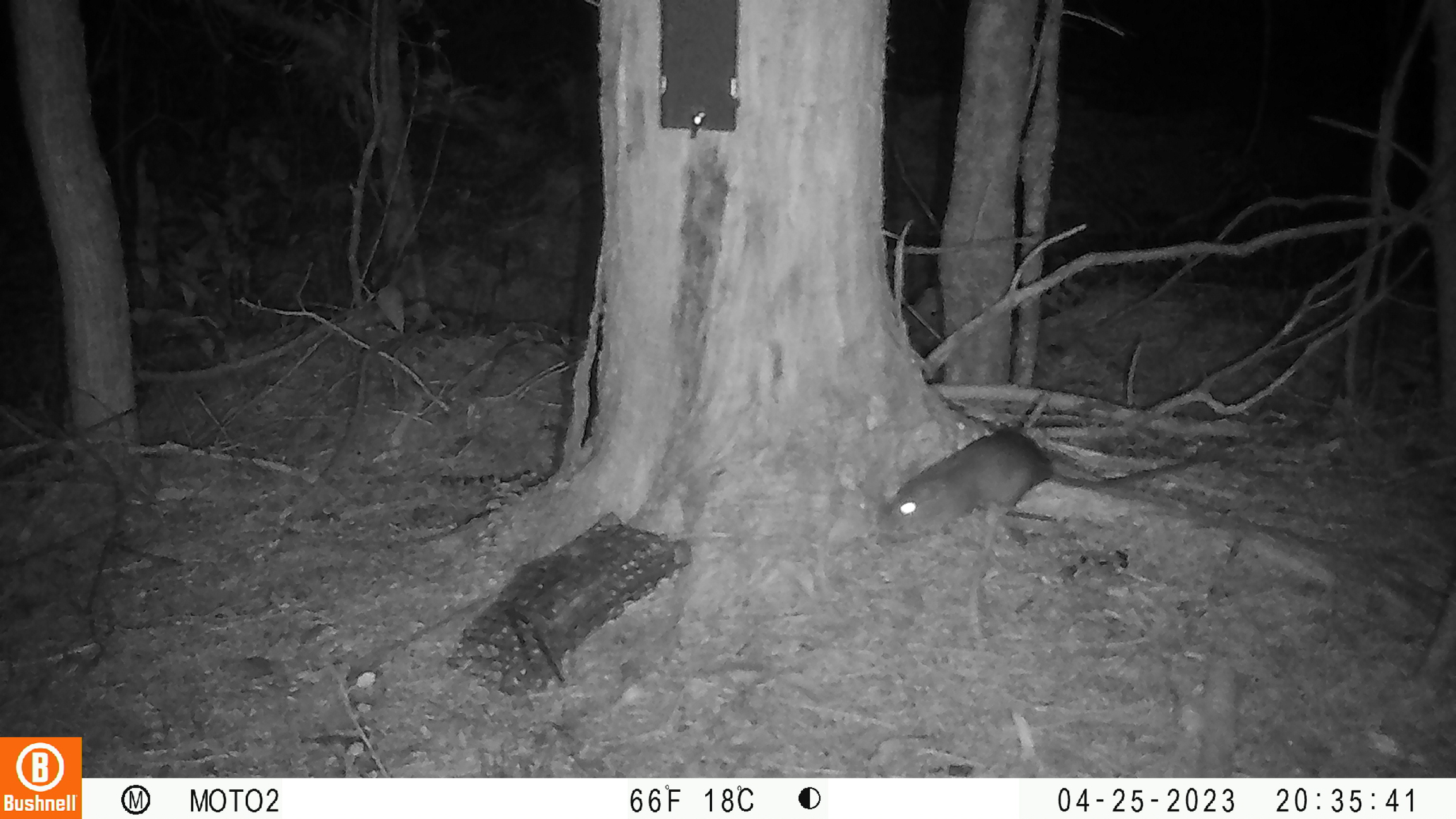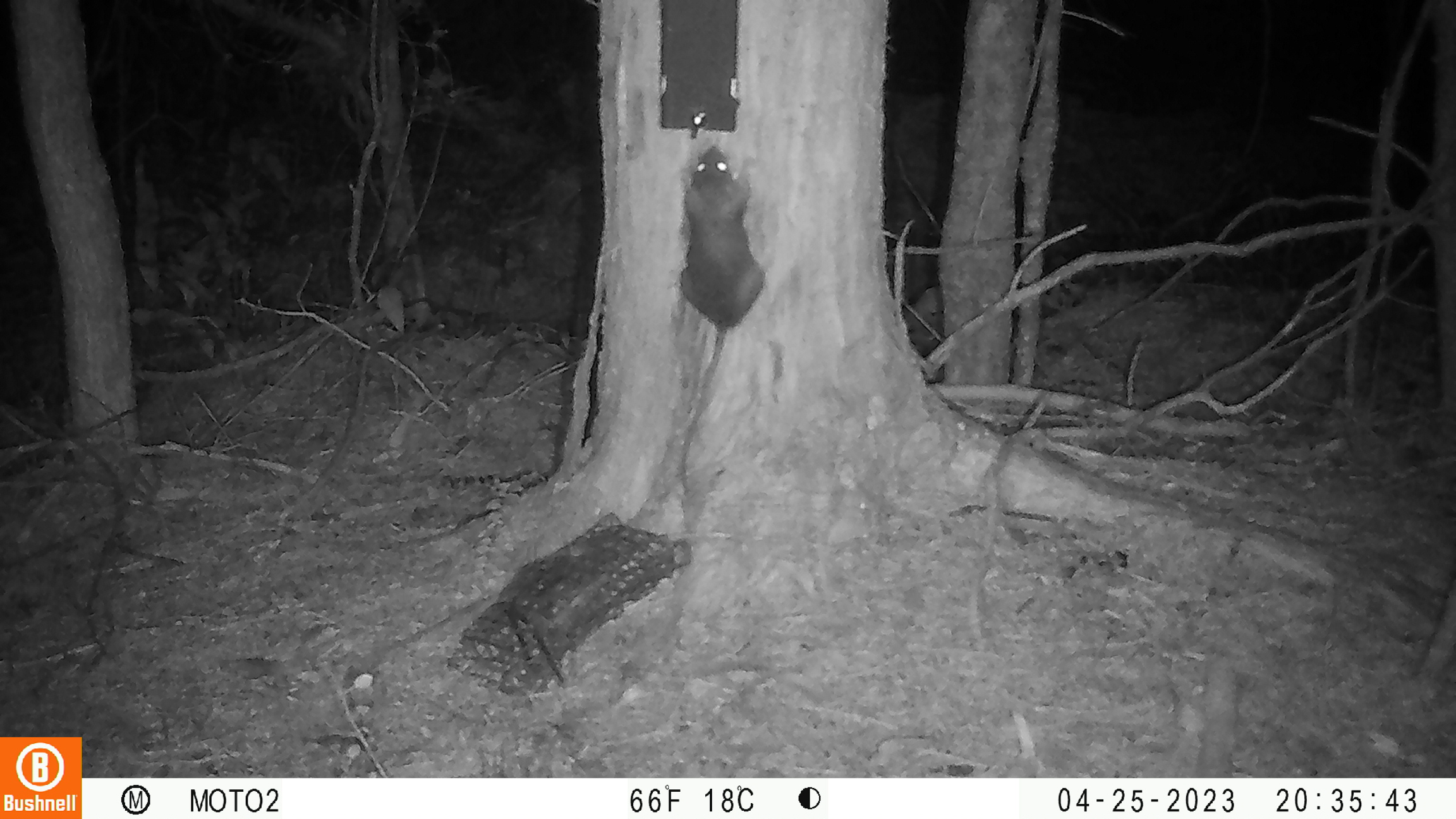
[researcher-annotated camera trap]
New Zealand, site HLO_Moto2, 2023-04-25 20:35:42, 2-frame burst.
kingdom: Animalia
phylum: Chordata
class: Mammalia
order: Rodentia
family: Muridae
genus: Rattus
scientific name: Rattus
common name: rat